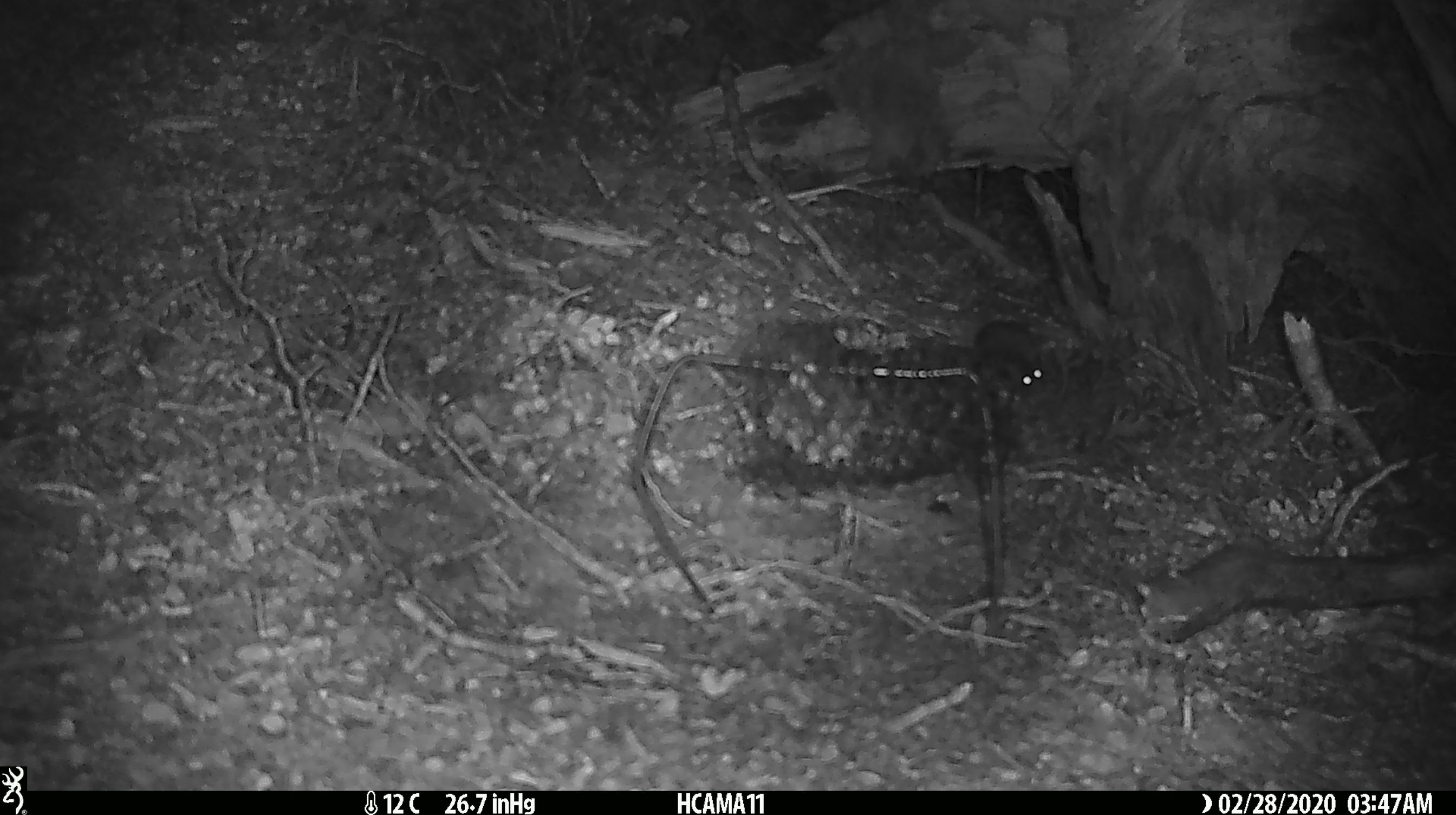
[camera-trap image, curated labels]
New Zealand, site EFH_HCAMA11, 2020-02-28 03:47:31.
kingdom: Animalia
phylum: Chordata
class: Mammalia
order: Rodentia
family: Muridae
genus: Mus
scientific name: Mus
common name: mouse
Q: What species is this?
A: Mouse (Mus).